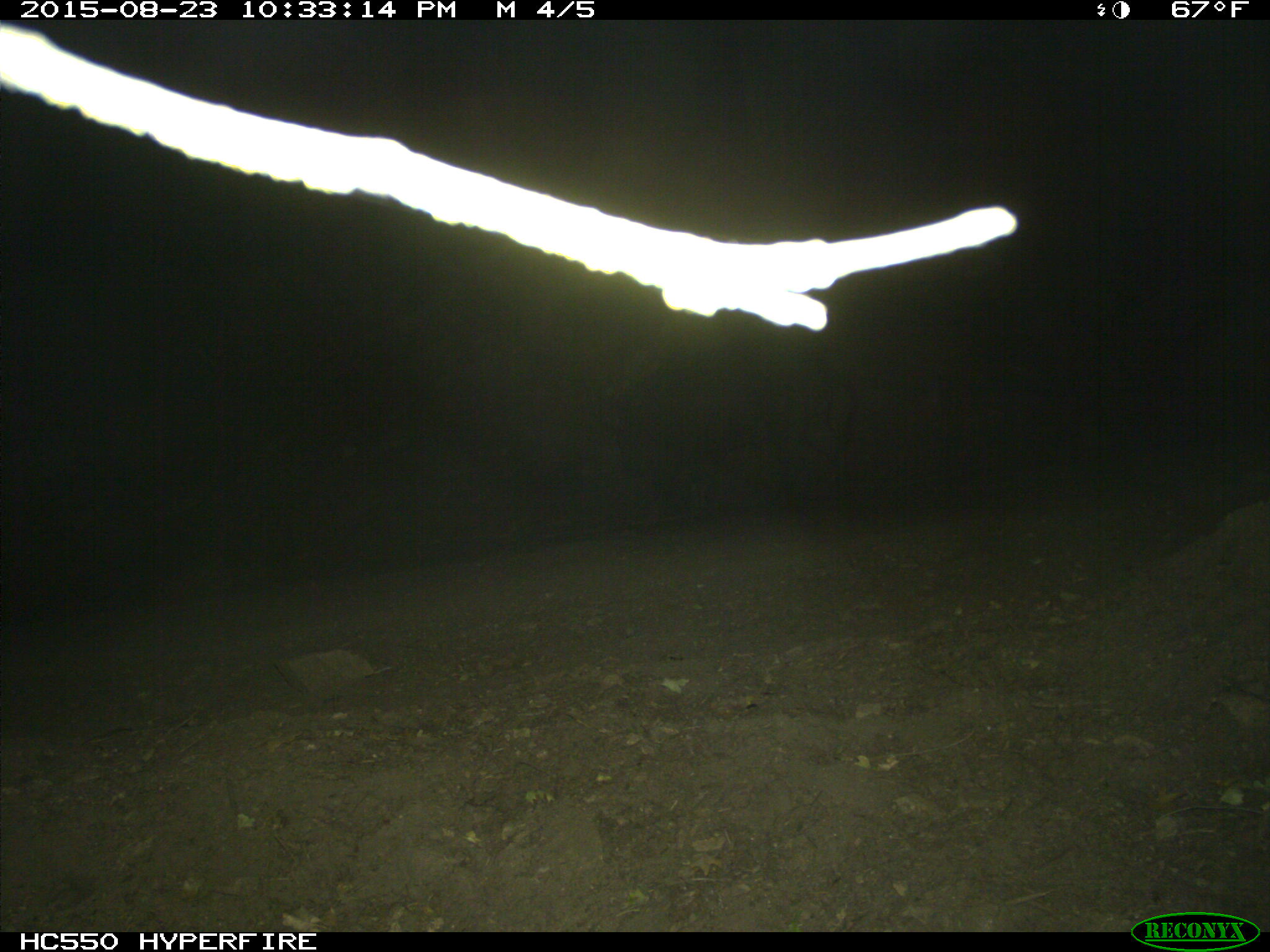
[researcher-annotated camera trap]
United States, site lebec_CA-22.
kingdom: Animalia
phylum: Chordata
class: Mammalia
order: Artiodactyla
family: Suidae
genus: Sus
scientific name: Sus scrofa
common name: wild boar